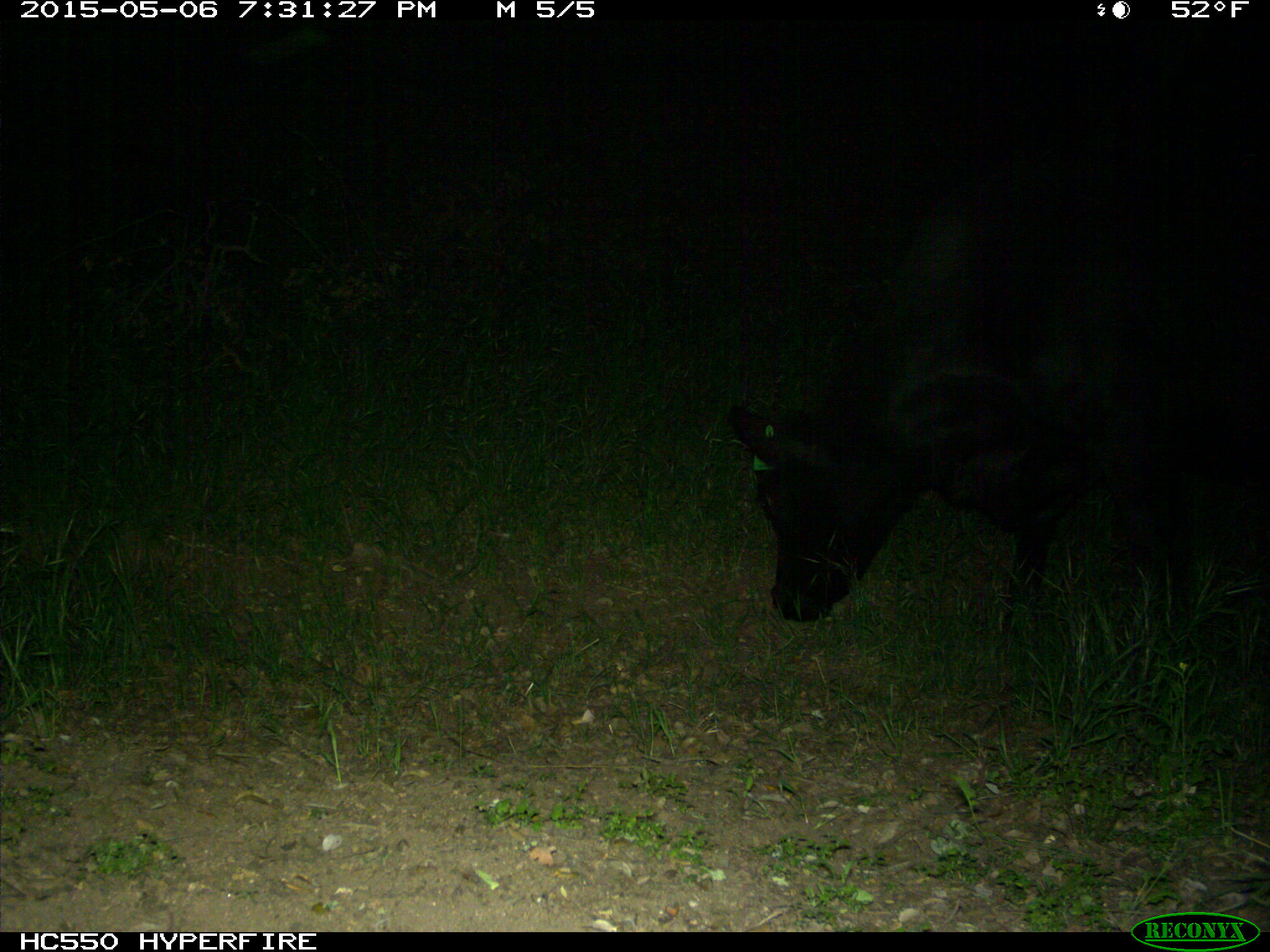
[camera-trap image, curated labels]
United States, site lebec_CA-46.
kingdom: Animalia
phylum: Chordata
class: Mammalia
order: Artiodactyla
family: Bovidae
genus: Bos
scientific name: Bos taurus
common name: domestic cow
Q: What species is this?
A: Bos taurus (domestic cow).